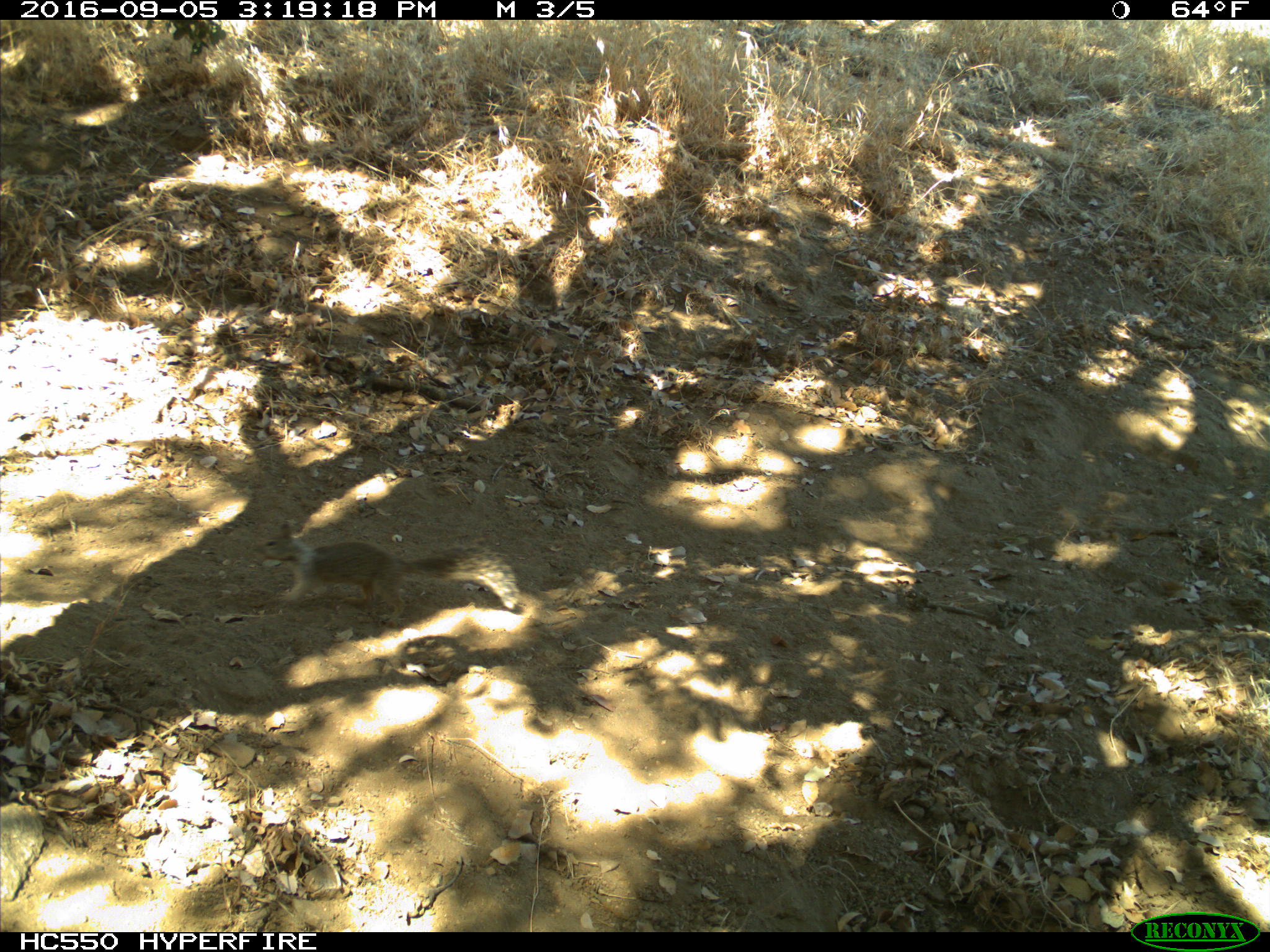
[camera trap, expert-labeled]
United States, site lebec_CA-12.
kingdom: Animalia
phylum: Chordata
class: Mammalia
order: Rodentia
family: Sciuridae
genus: Otospermophilus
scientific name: Otospermophilus beecheyi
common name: california ground squirrel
Otospermophilus beecheyi (california ground squirrel).